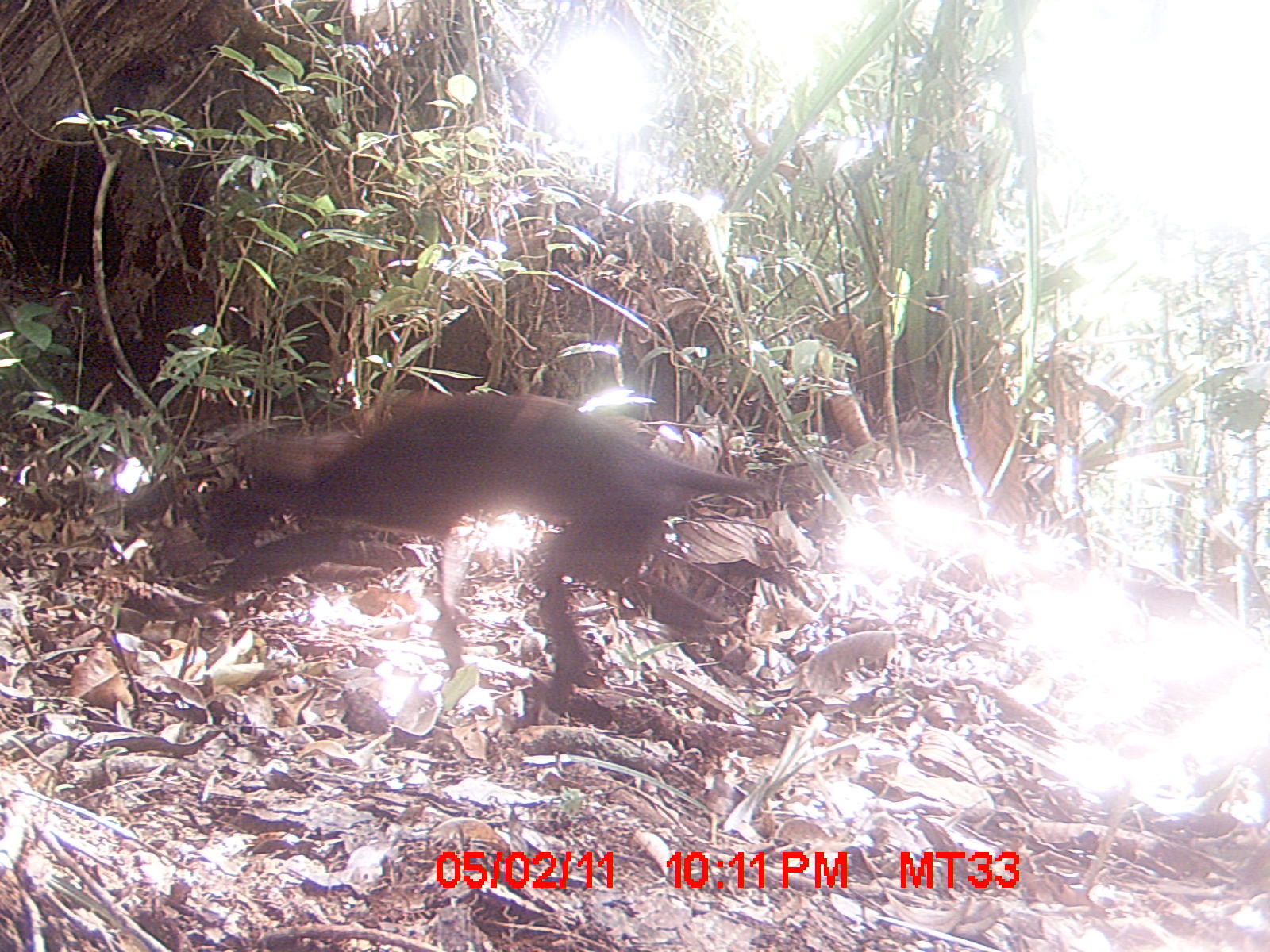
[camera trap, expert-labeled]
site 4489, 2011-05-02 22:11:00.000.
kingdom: Animalia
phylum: Chordata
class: Mammalia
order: Carnivora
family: Canidae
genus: Canis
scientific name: Canis familiaris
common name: domestic dog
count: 1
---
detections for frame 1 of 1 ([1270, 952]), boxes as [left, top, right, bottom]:
canis familiaris: [232, 384, 766, 723]